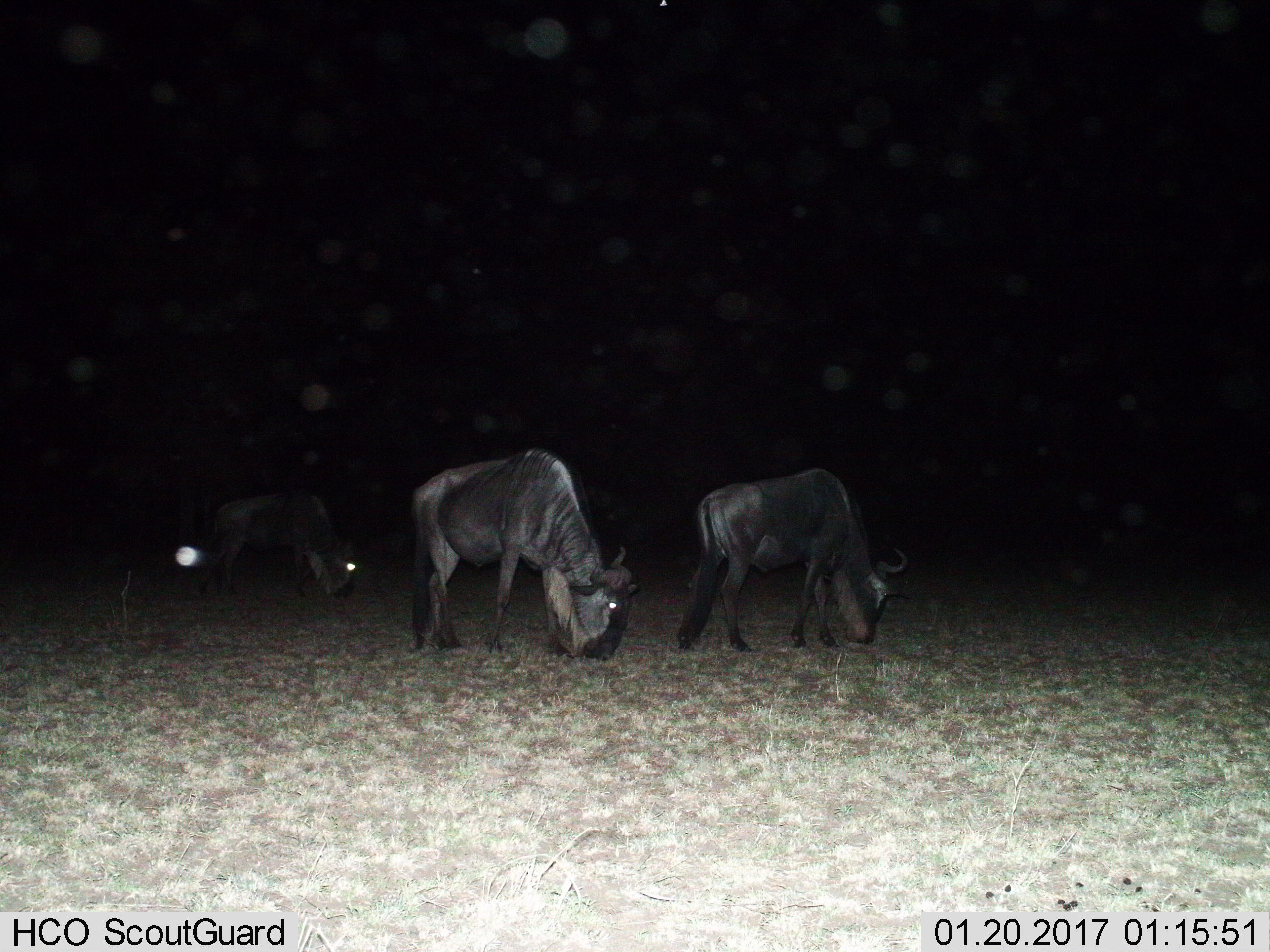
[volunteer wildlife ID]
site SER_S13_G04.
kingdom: Animalia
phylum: Chordata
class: Mammalia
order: Artiodactyla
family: Bovidae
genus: Connochaetes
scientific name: Connochaetes taurinus taurinus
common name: blue wildebeest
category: wildebeestblue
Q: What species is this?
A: Wildebeestblue (blue wildebeest) (Connochaetes taurinus taurinus).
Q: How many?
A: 3.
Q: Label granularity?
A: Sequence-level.